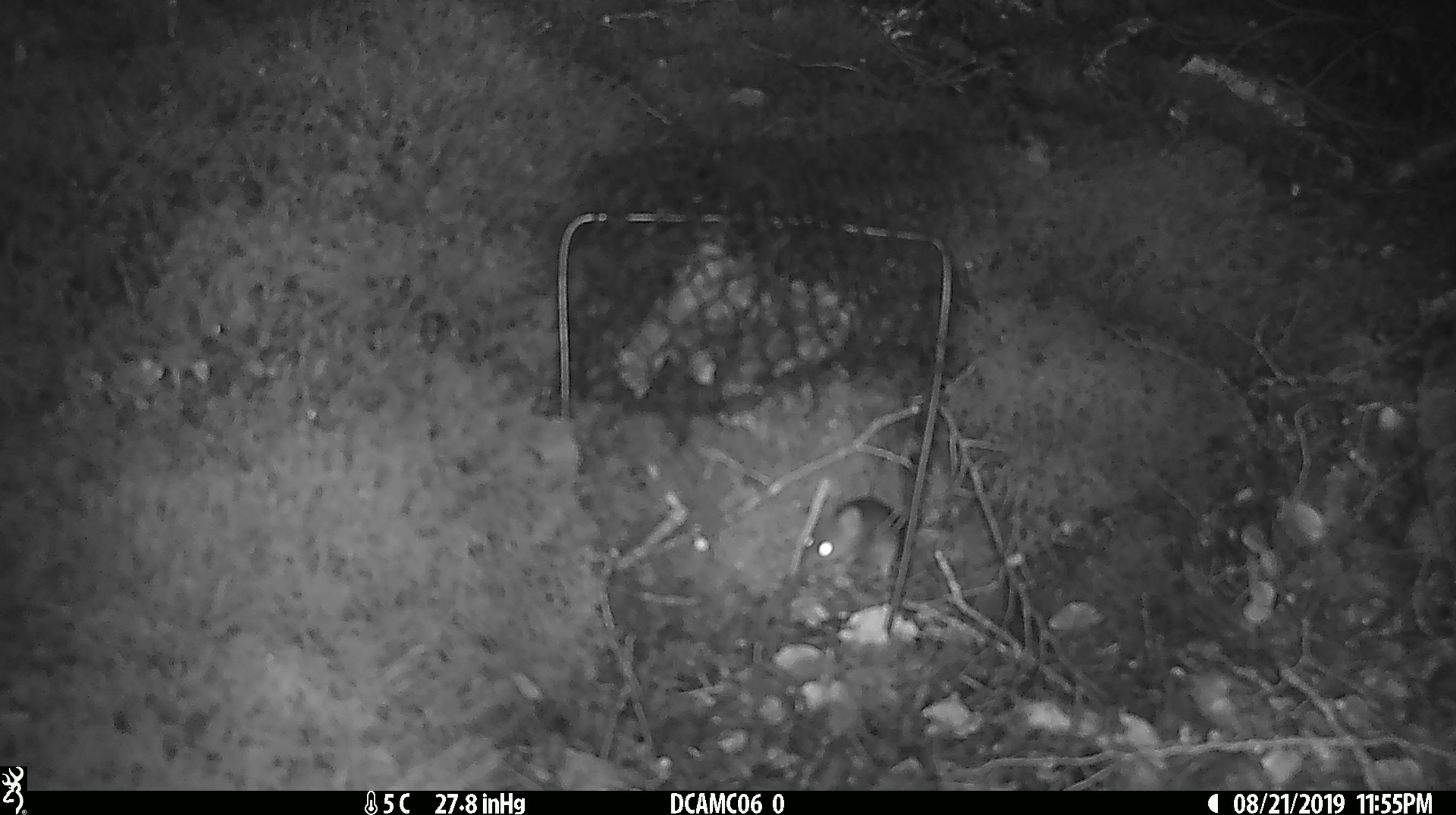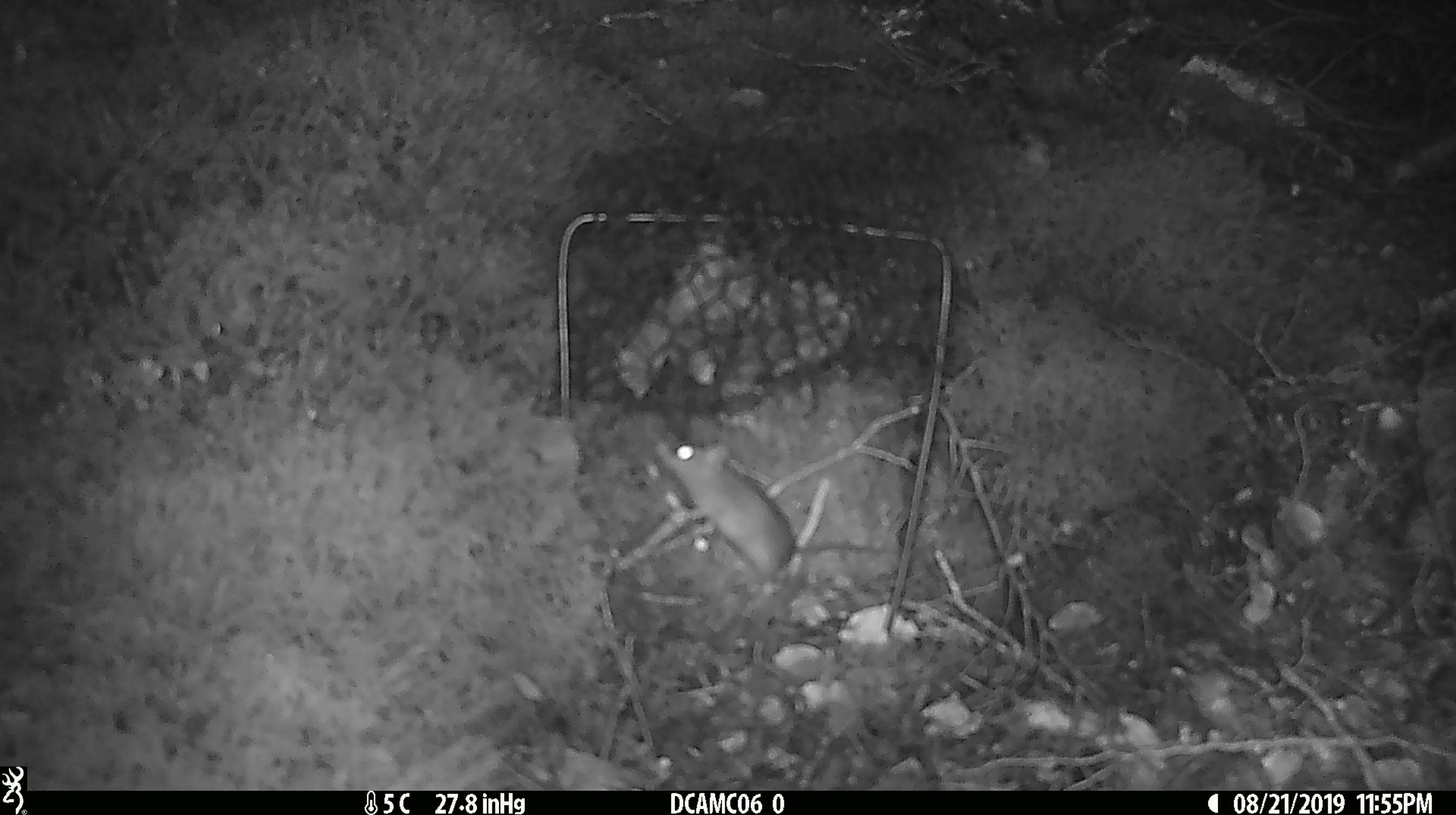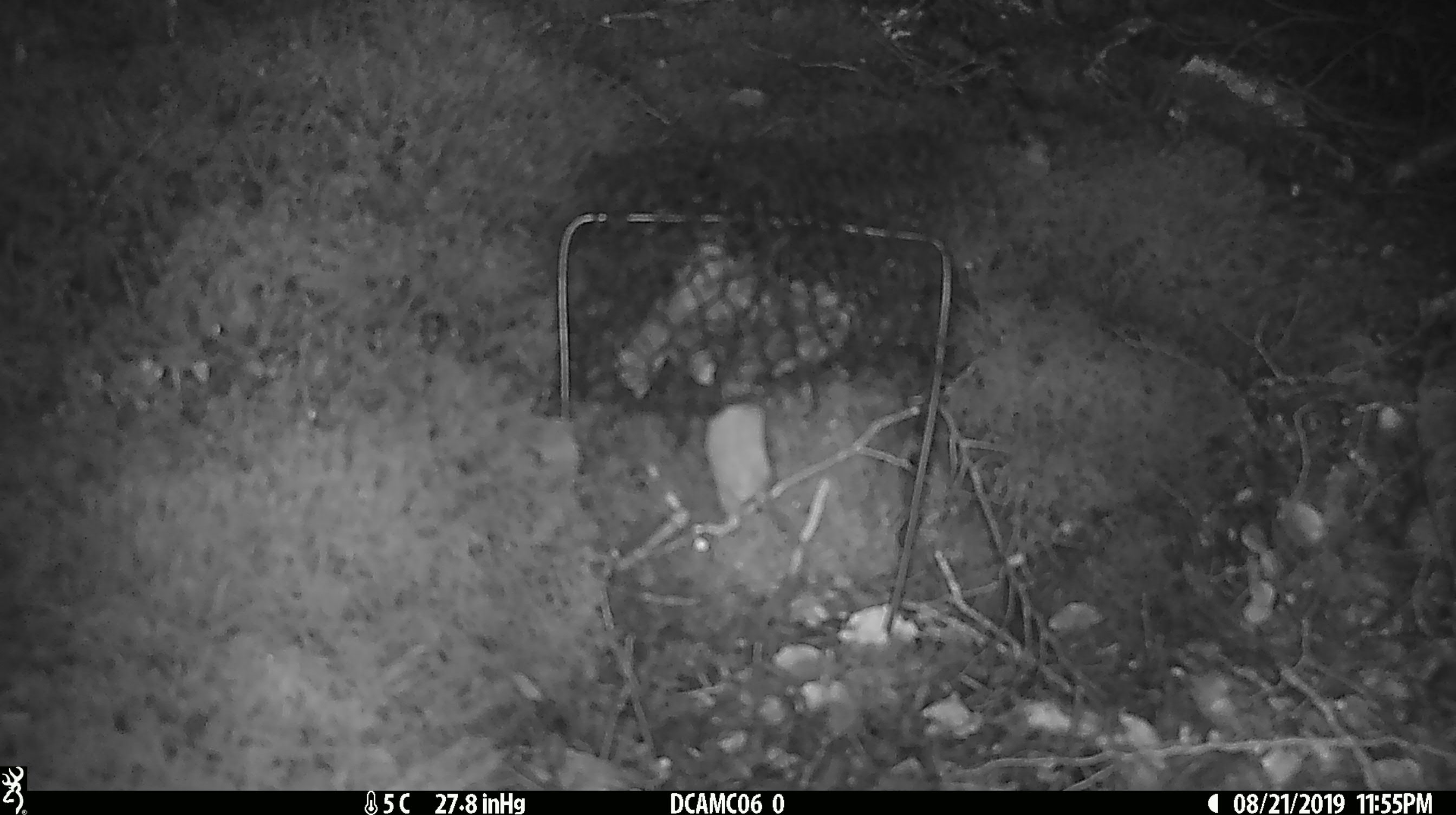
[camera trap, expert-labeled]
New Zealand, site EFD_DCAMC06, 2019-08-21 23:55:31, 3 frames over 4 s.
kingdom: Animalia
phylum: Chordata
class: Mammalia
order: Rodentia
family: Muridae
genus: Mus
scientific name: Mus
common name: mouse